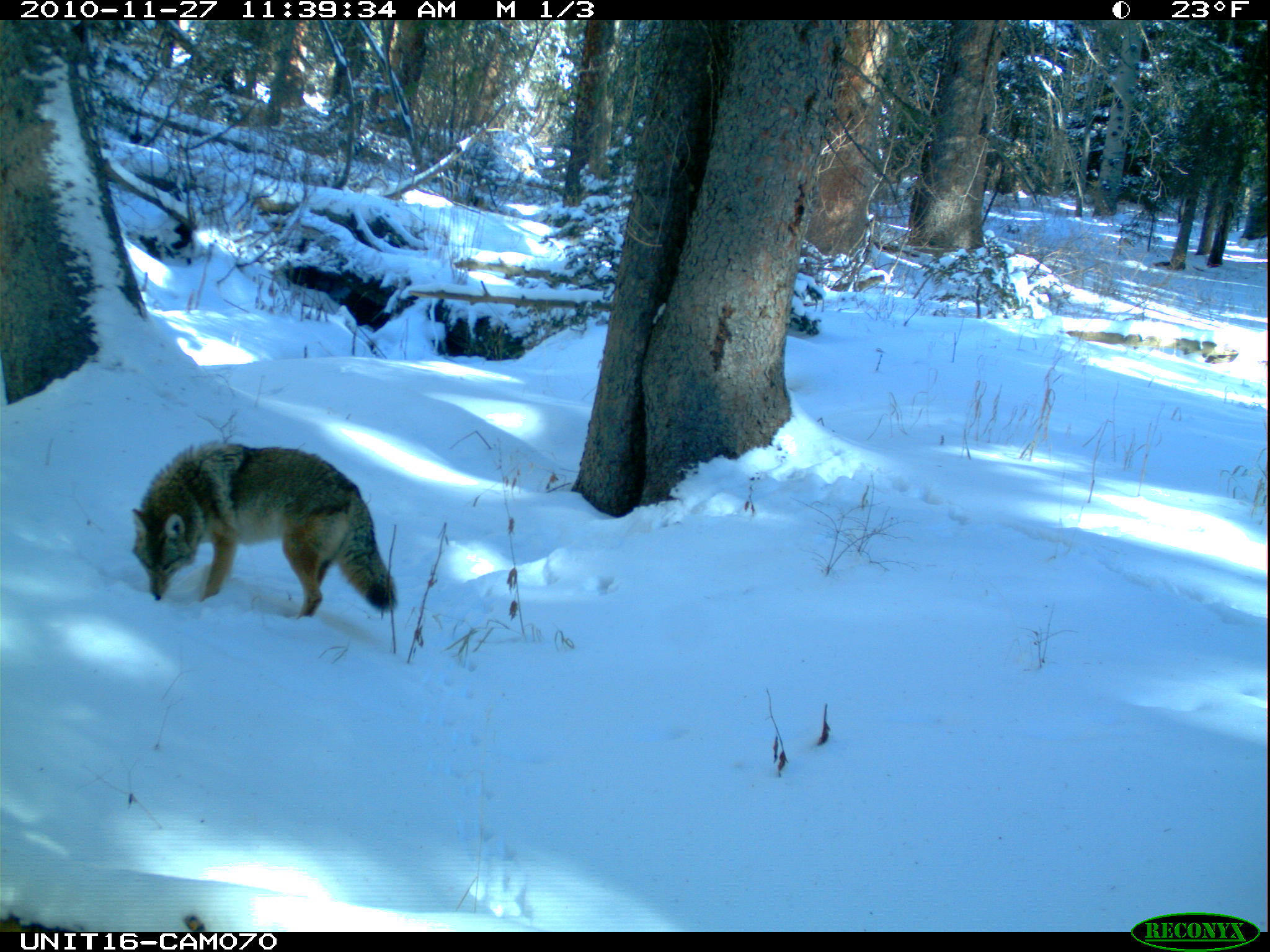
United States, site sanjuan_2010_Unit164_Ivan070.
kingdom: Animalia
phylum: Chordata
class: Mammalia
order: Carnivora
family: Canidae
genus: Canis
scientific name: Canis latrans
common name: coyote